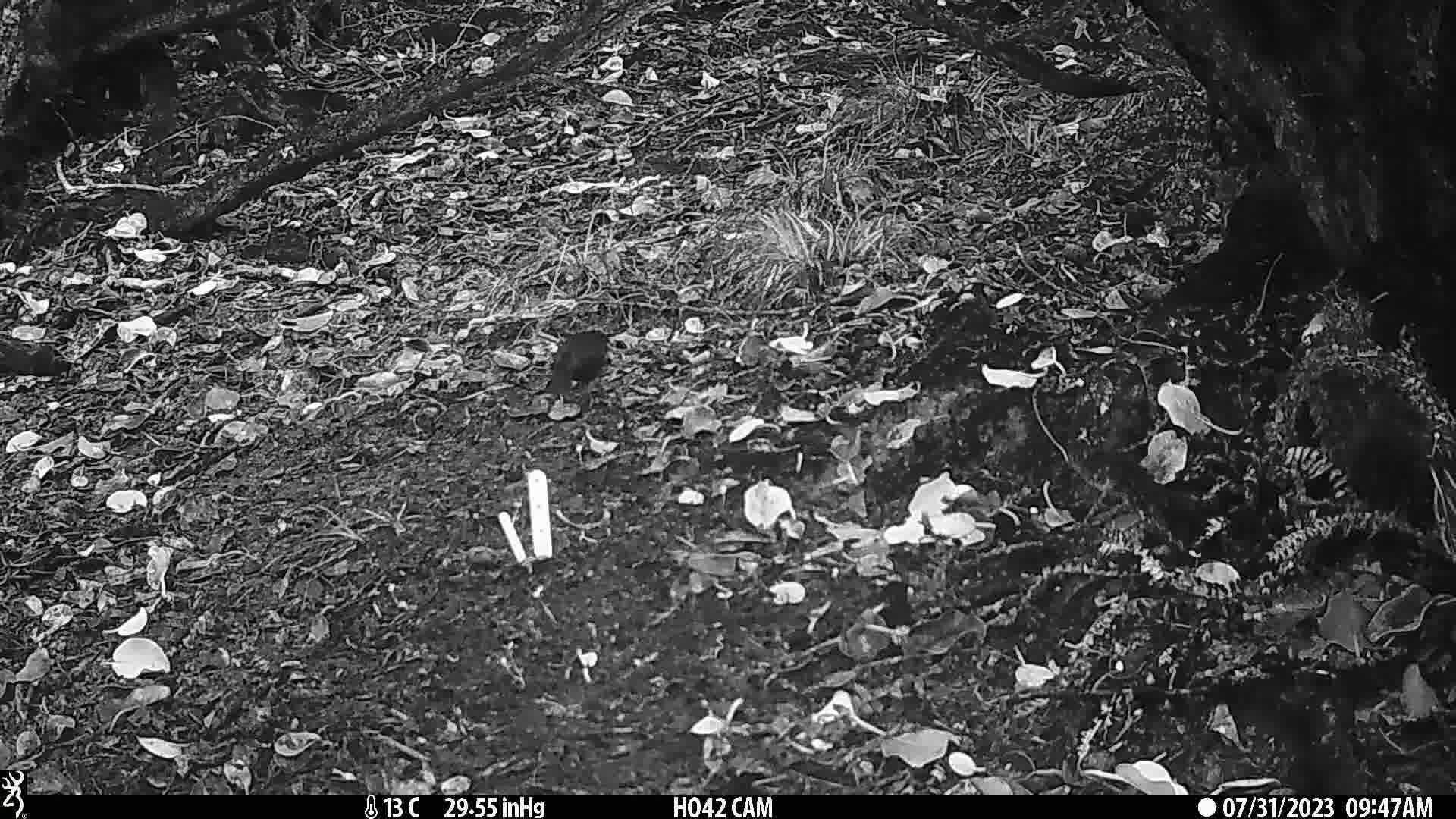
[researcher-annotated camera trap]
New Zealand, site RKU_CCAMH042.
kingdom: Animalia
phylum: Chordata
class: Aves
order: Passeriformes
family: Turdidae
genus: Turdus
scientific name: Turdus merula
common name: eurasian blackbird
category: blackbird